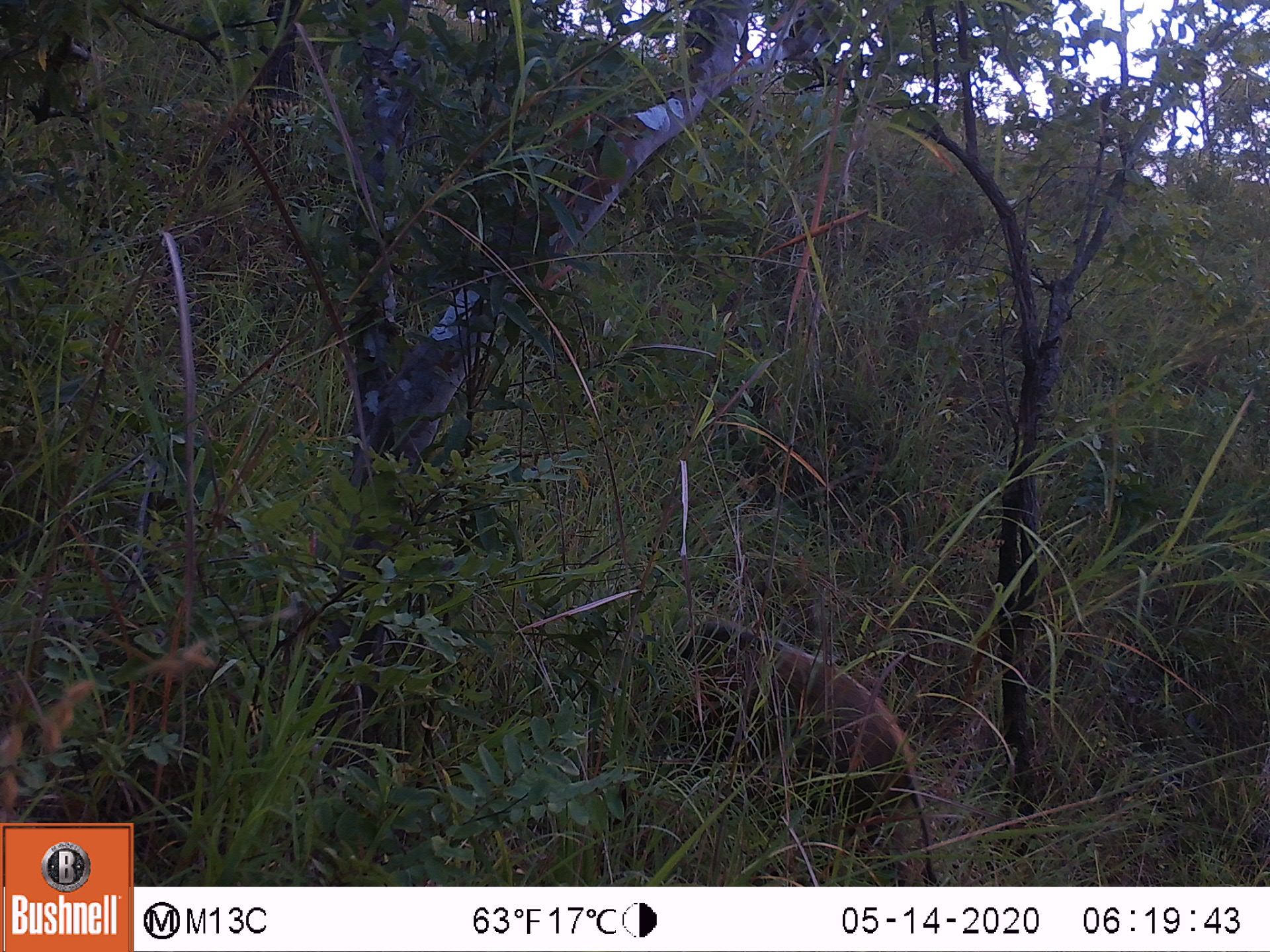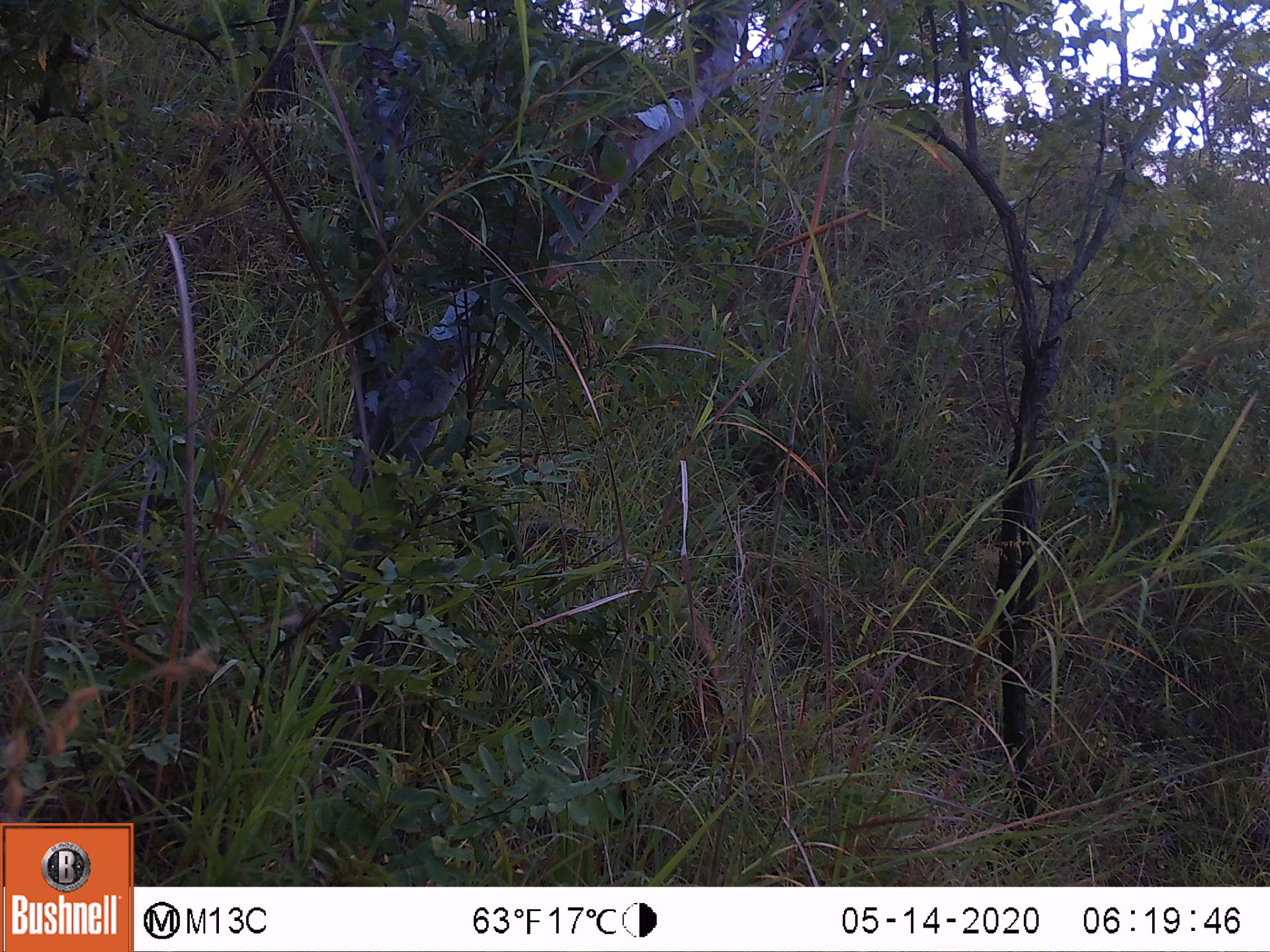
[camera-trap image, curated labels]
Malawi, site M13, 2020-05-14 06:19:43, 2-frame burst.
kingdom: Animalia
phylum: Chordata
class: Mammalia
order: Artiodactyla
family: Suidae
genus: Potamochoerus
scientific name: Potamochoerus larvatus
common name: bushpig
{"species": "bushpig (Potamochoerus larvatus)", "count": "1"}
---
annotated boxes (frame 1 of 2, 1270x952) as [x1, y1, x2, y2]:
bushpig: [663, 598, 939, 875]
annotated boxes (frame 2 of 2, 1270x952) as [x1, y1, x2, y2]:
bushpig: [499, 514, 727, 728]